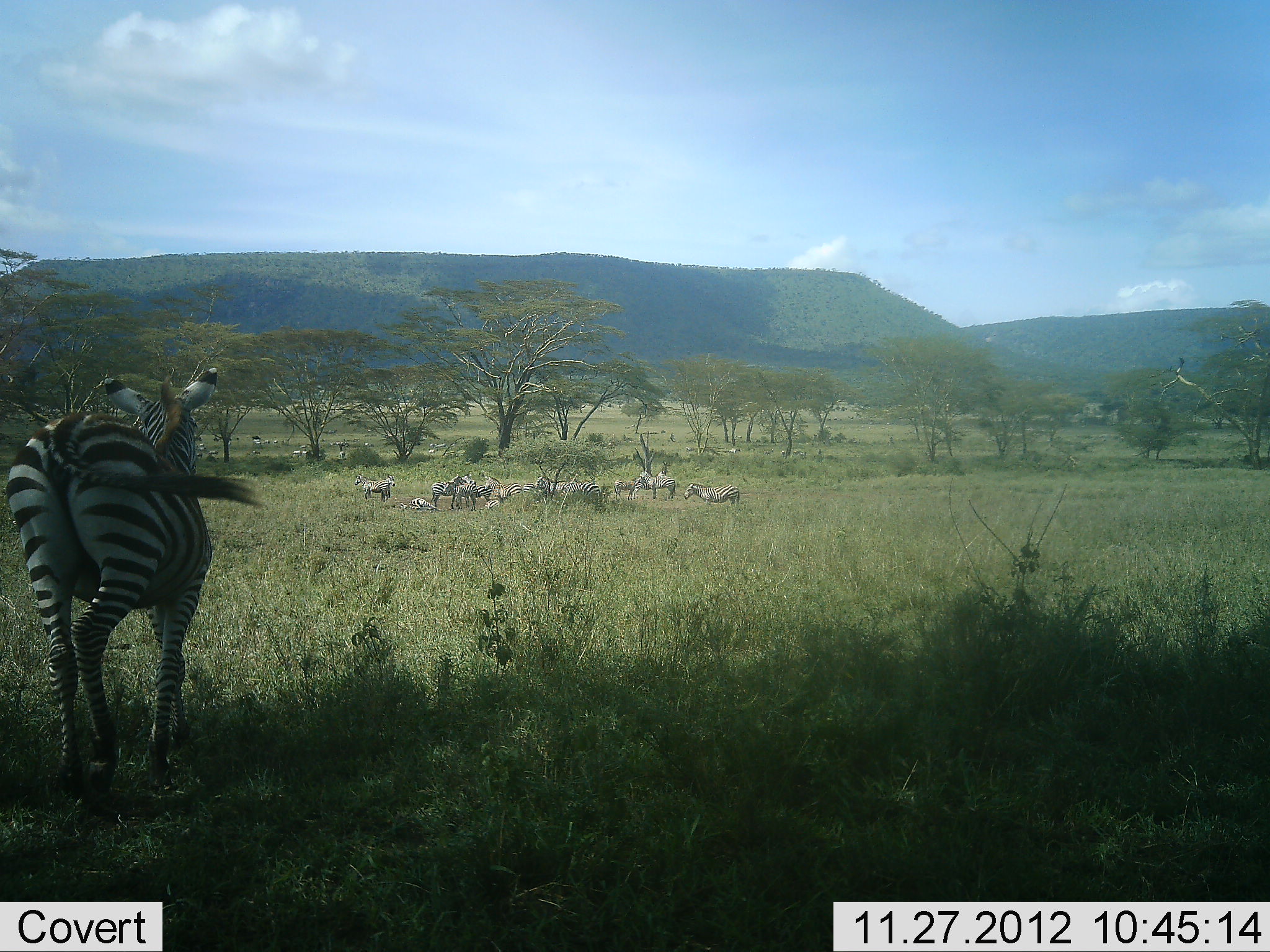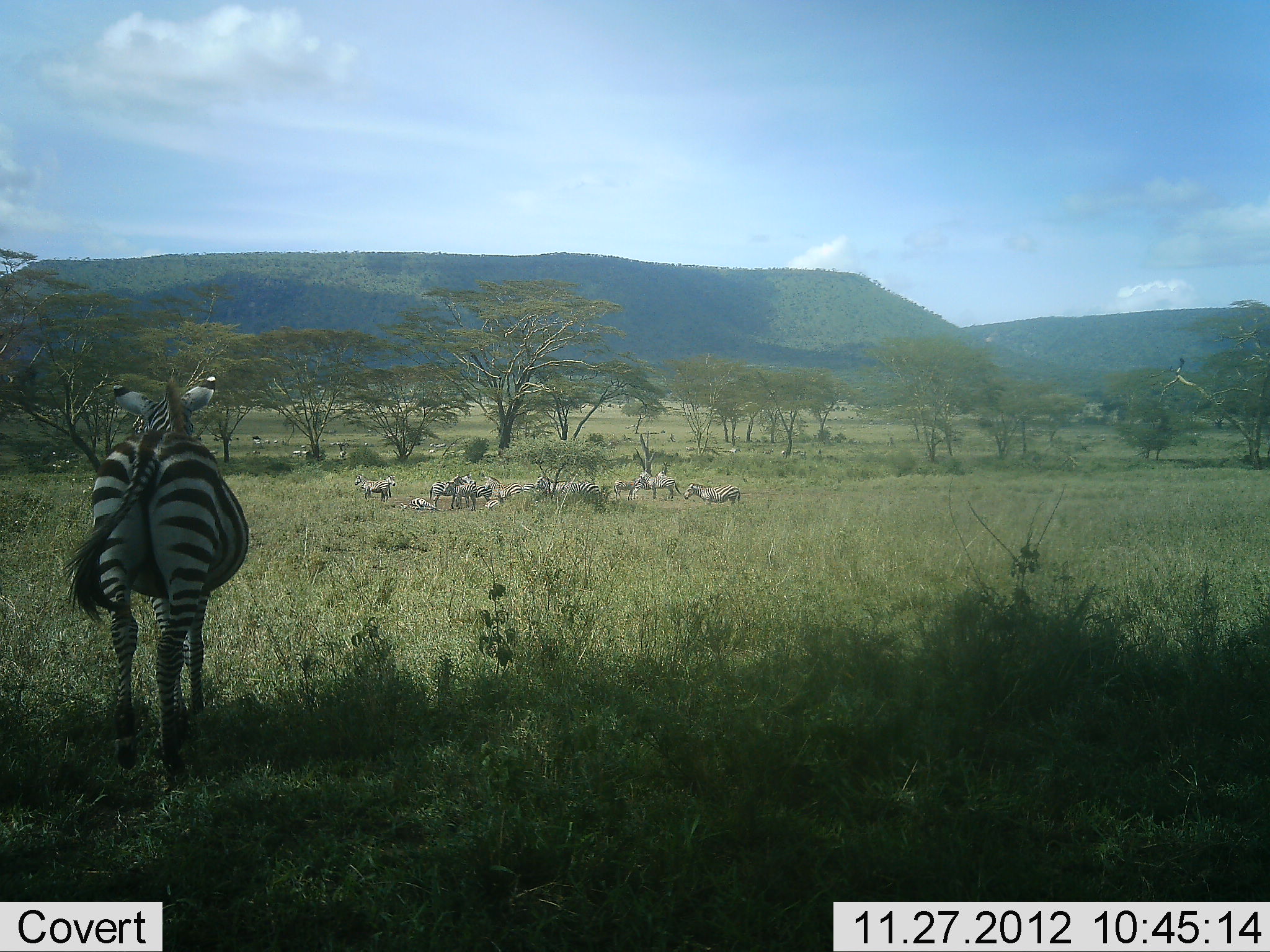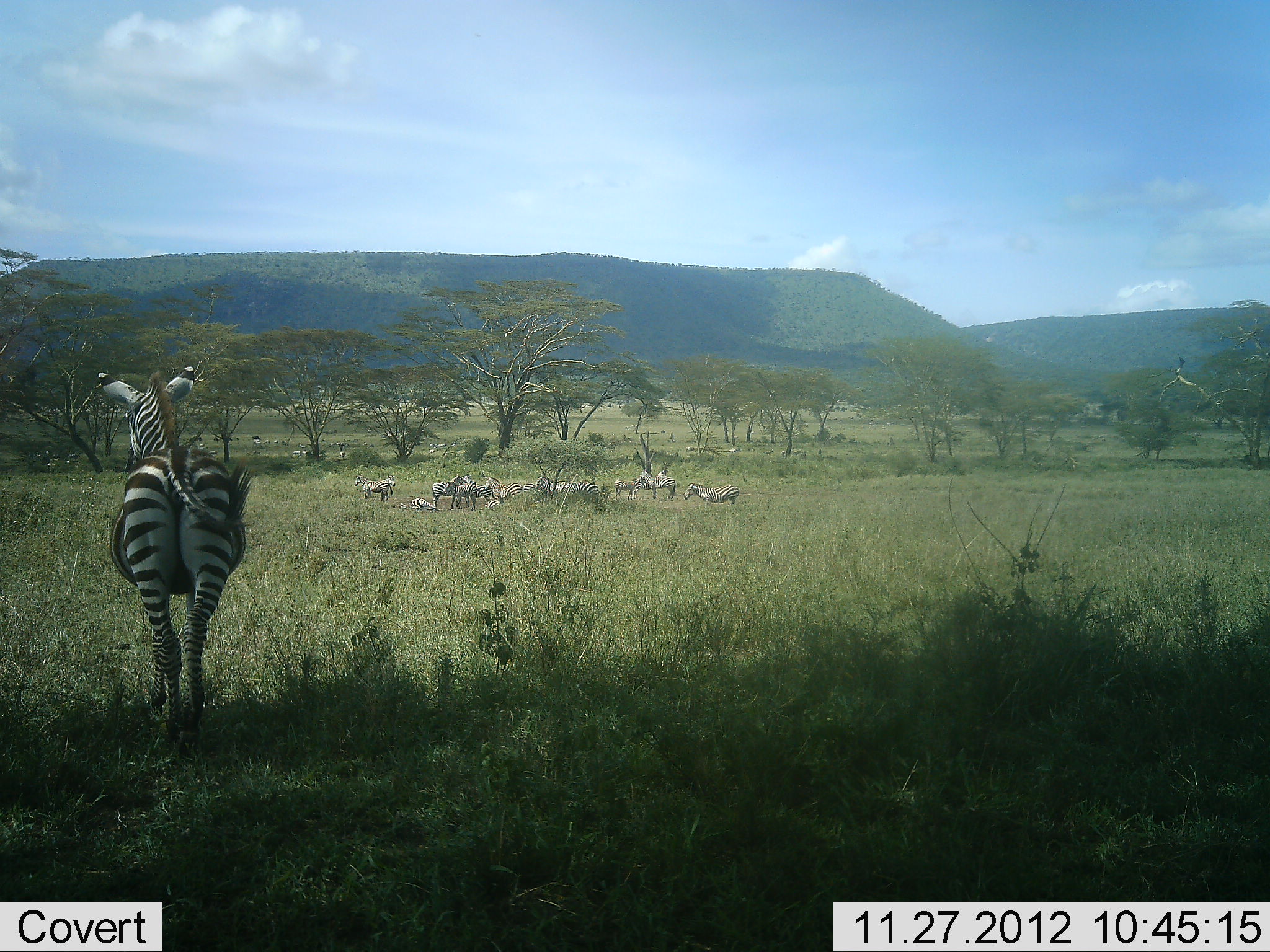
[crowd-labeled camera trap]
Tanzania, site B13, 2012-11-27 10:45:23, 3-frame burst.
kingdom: Animalia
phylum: Chordata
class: Mammalia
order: Perissodactyla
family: Equidae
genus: Equus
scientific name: Equus quagga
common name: plains zebra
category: zebra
Zebra (plains zebra) (Equus quagga), count 11-50. Behavior (volunteer vote fractions): standing 80%, resting 40%, moving 60%, interacting 0%. Young present (vote fraction): 0%. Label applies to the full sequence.